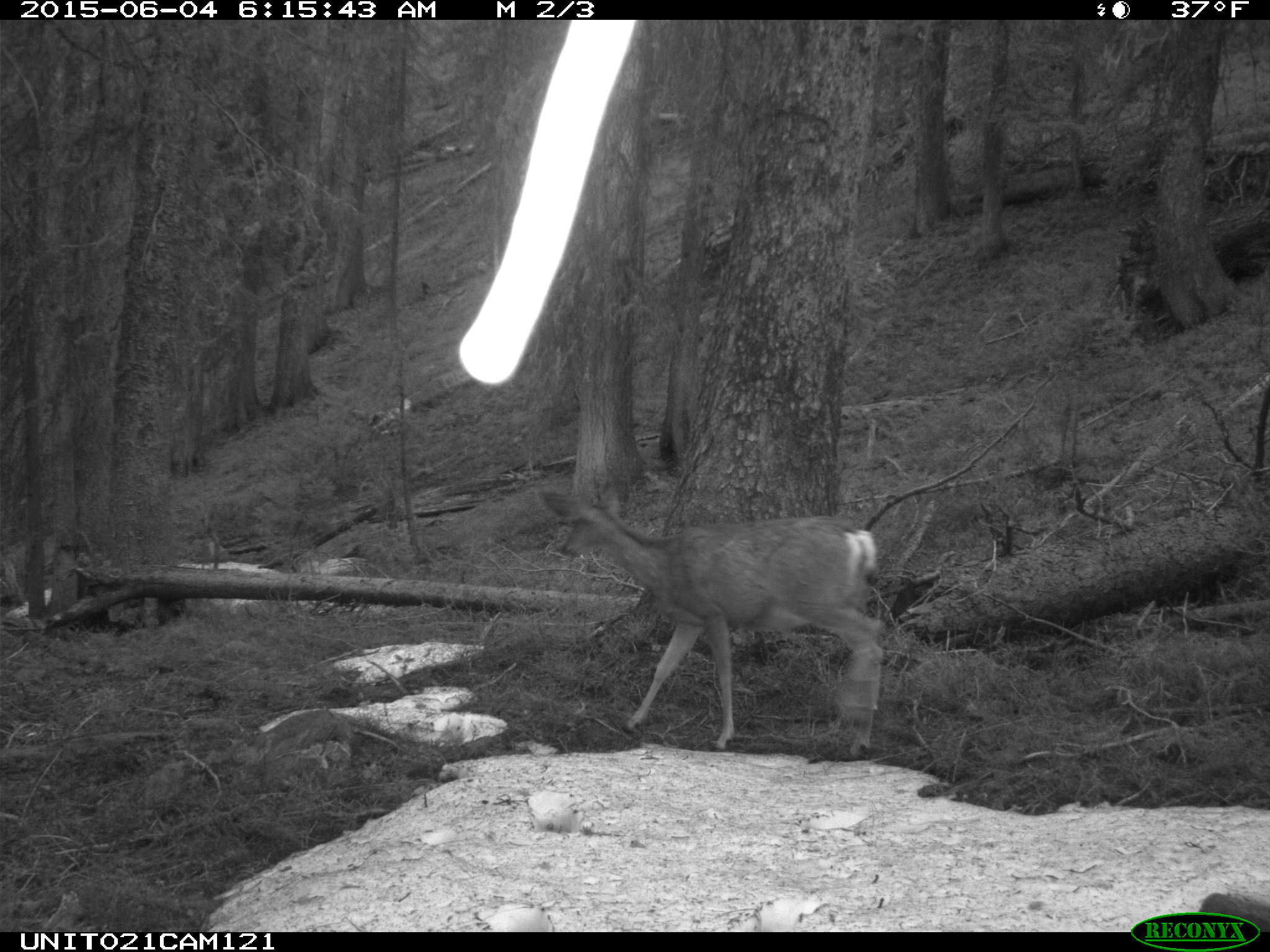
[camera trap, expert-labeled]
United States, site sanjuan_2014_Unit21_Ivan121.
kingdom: Animalia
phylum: Chordata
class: Mammalia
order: Artiodactyla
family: Cervidae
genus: Odocoileus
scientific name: Odocoileus hemionus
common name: mule deer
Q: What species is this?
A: Odocoileus hemionus (mule deer).